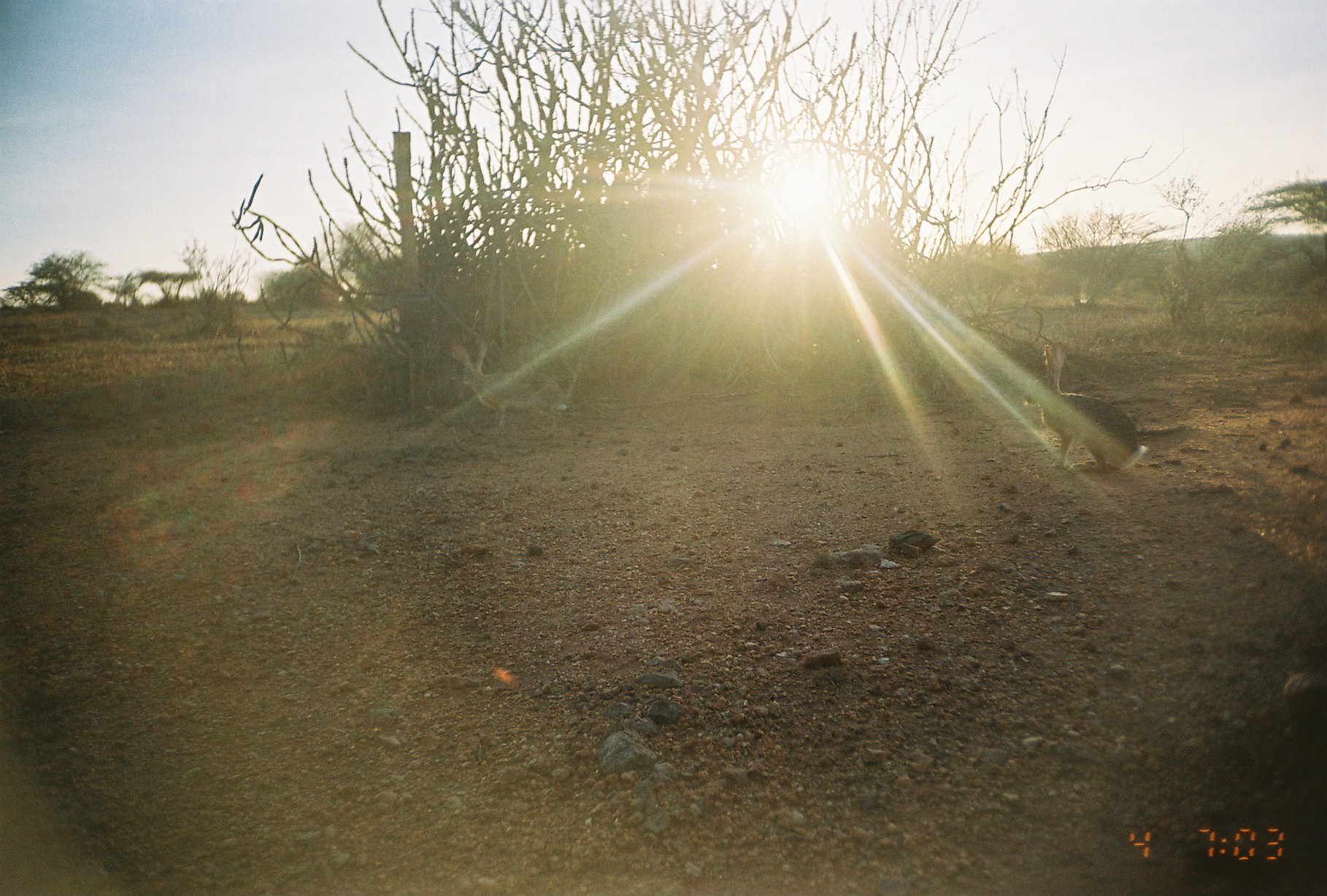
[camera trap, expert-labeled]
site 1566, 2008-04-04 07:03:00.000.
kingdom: Animalia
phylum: Chordata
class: Mammalia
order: Lagomorpha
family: Leporidae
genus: Lepus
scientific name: Lepus saxatilis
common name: scrub hare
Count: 2.